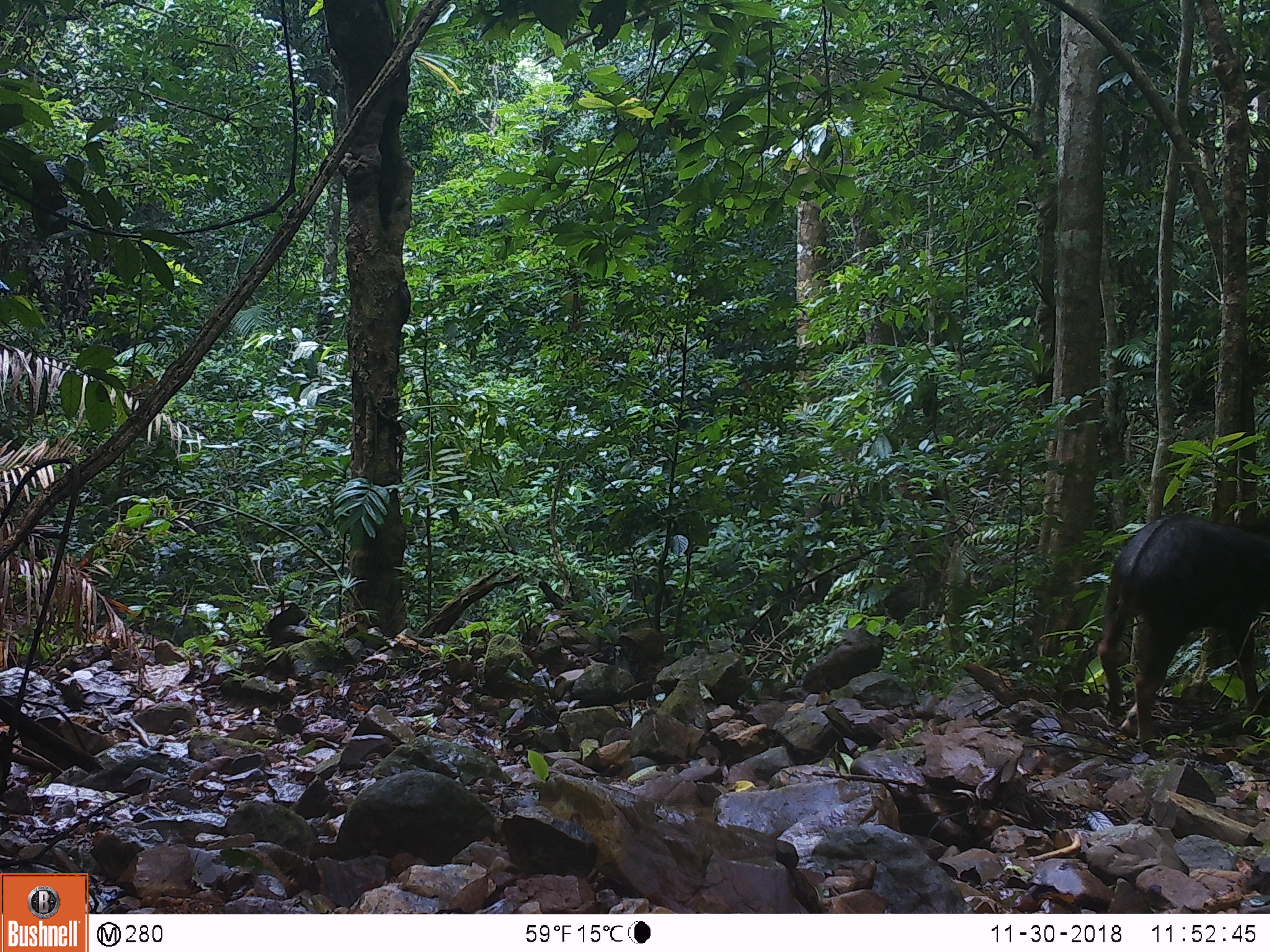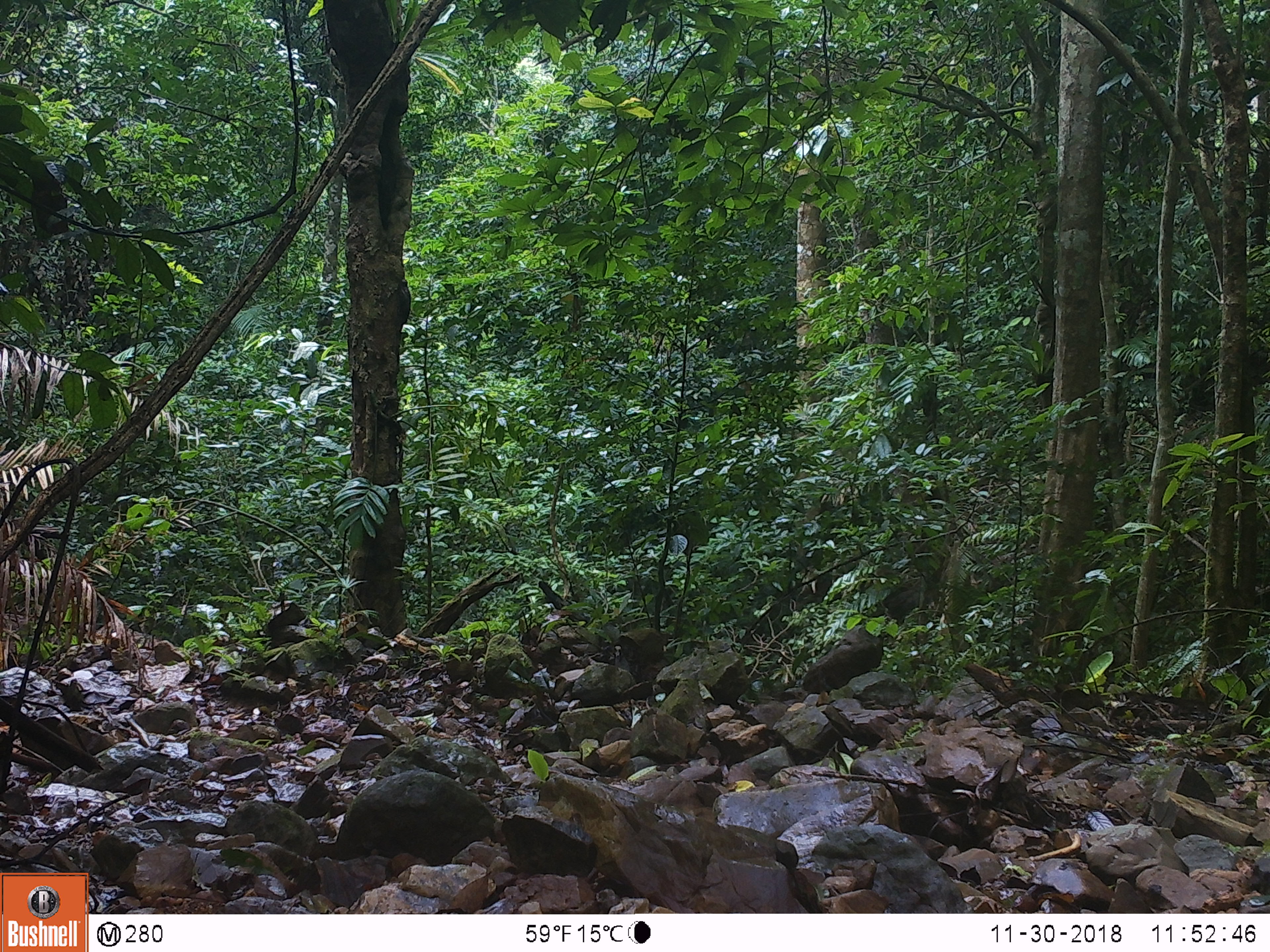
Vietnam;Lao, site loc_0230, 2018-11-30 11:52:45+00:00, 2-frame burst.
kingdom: Animalia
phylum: Chordata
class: Mammalia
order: Artiodactyla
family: Bovidae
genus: Capricornis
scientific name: Capricornis sumatraensis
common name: chinese serow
Chinese serow (Capricornis sumatraensis). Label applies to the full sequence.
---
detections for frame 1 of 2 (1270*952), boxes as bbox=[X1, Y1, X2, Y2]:
chinese serow: bbox=[1096, 513, 1270, 759]